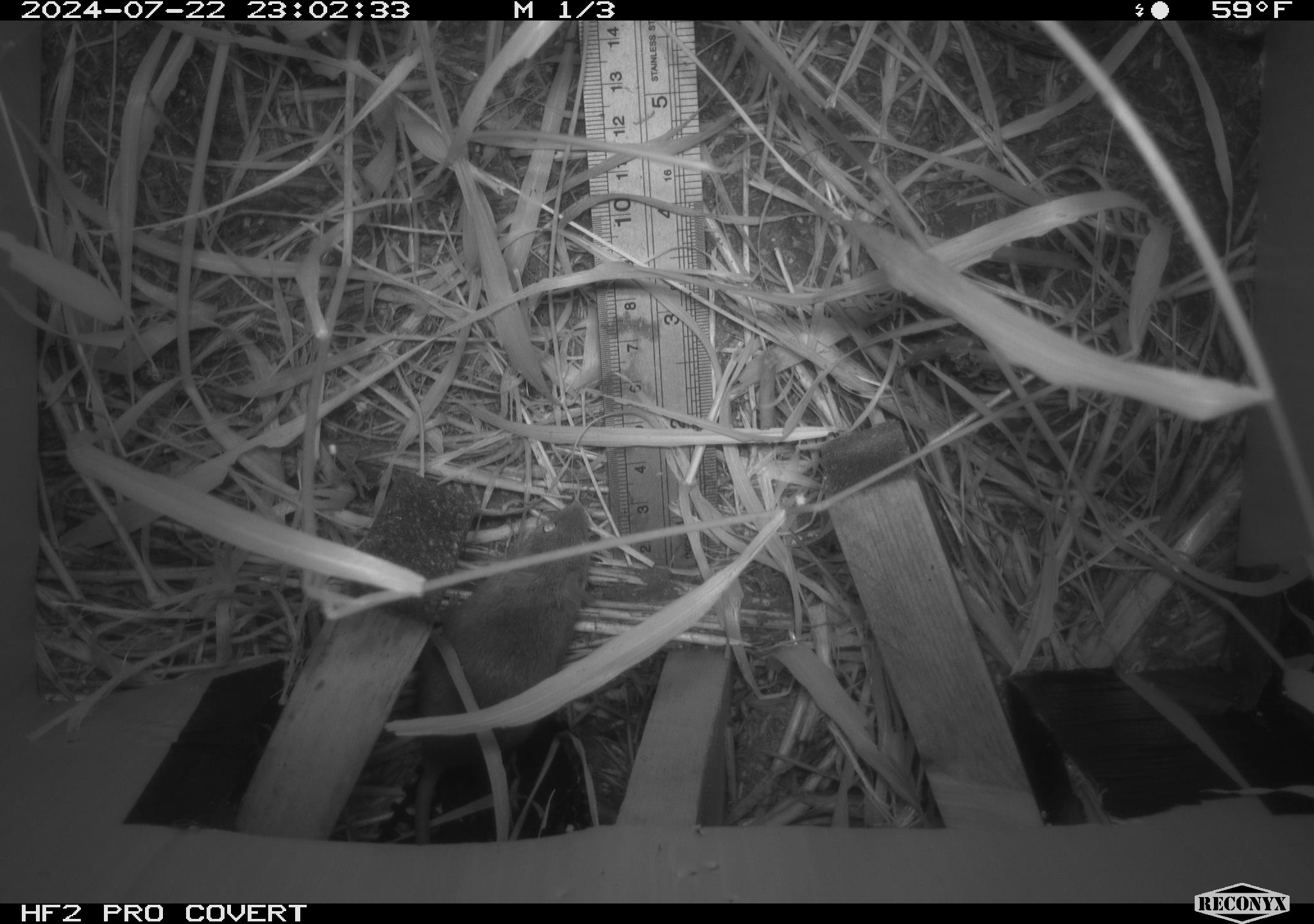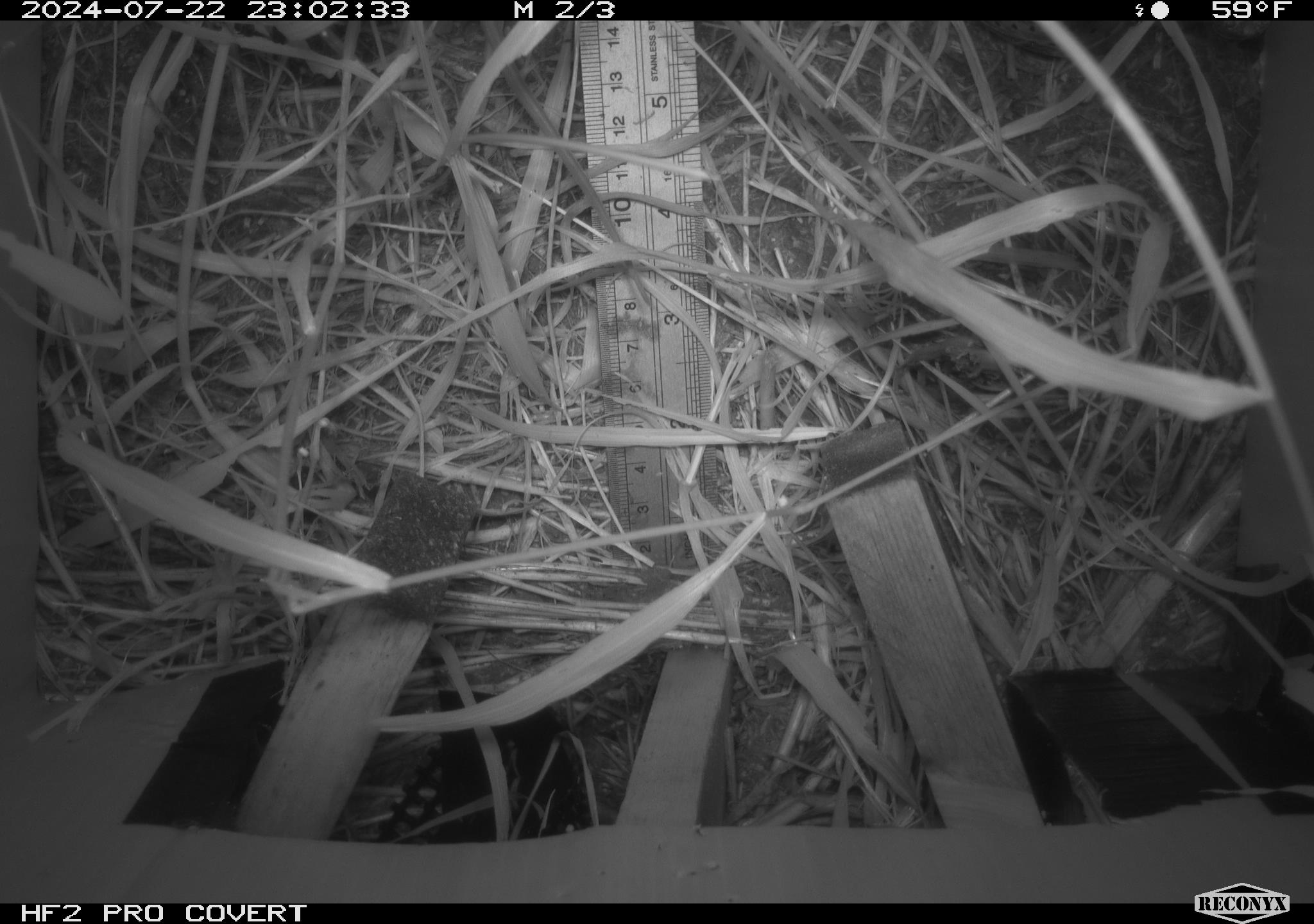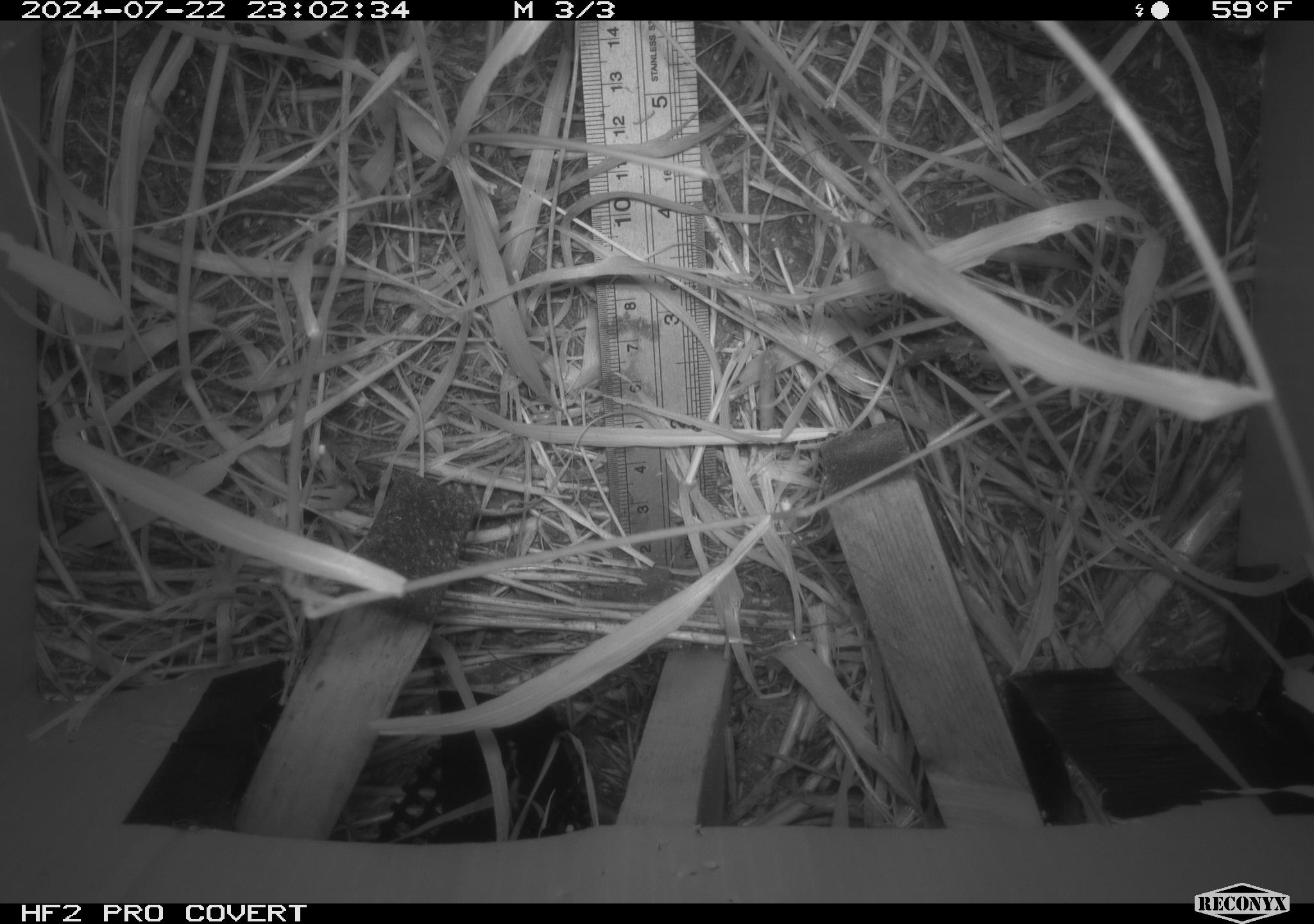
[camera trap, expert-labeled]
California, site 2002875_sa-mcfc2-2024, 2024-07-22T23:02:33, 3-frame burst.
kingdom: Animalia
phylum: Chordata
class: Mammalia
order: Rodentia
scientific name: Rodentia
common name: rodent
Rodent (Rodentia).